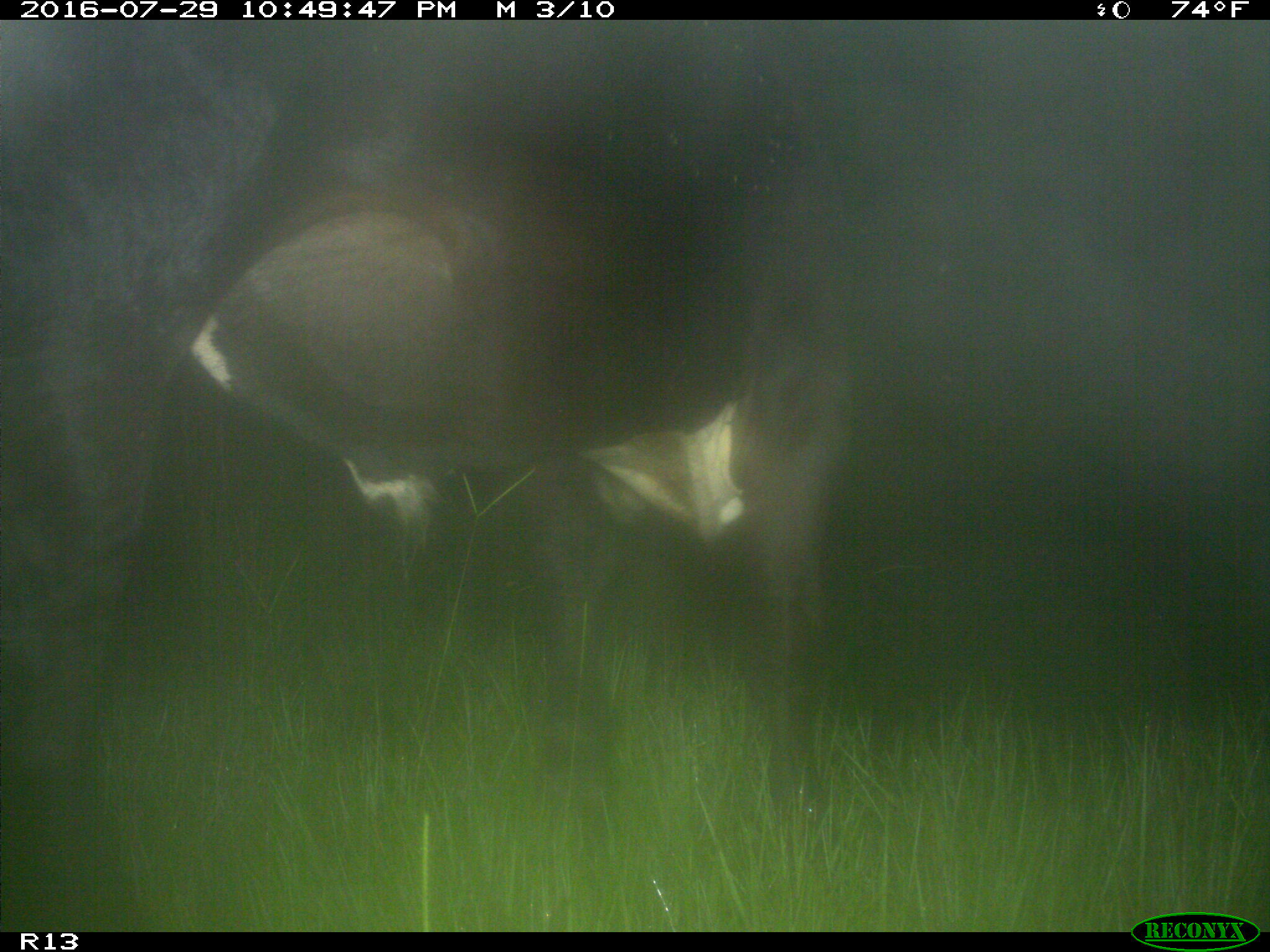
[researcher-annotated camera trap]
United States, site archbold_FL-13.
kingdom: Animalia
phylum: Chordata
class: Mammalia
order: Artiodactyla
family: Bovidae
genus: Bos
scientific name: Bos taurus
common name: domestic cow